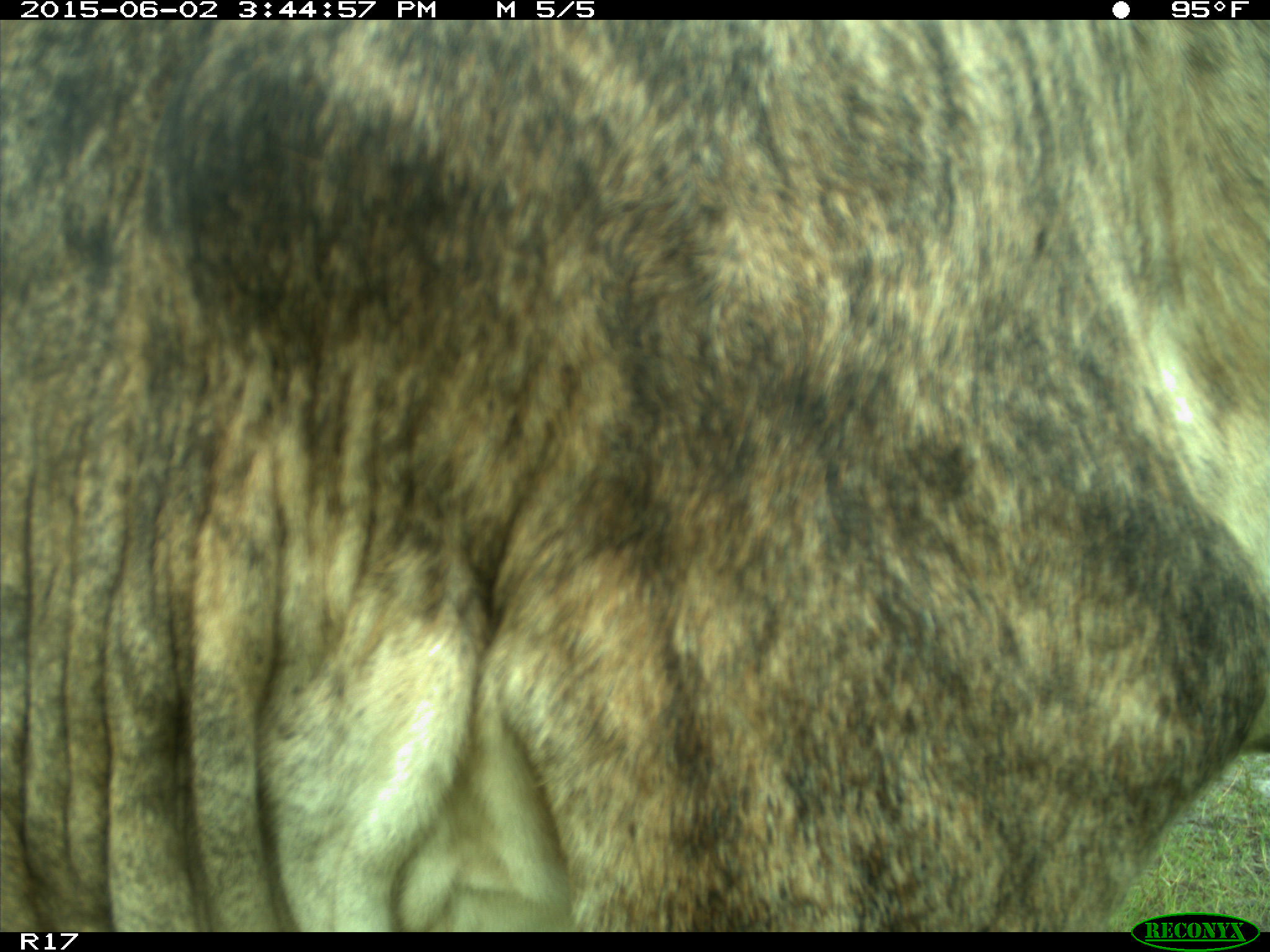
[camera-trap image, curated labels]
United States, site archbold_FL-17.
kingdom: Animalia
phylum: Chordata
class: Mammalia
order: Artiodactyla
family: Bovidae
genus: Bos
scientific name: Bos taurus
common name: domestic cow